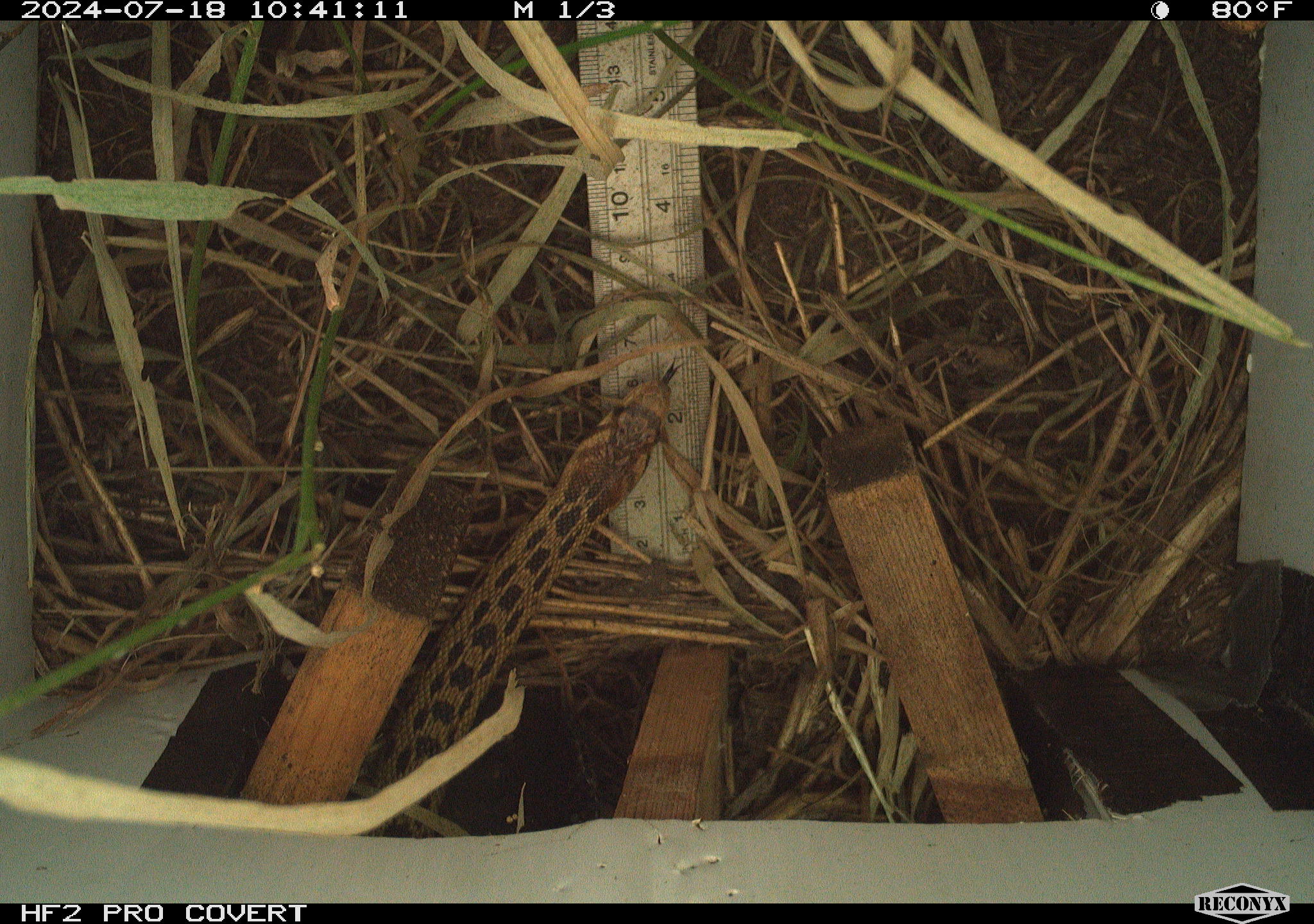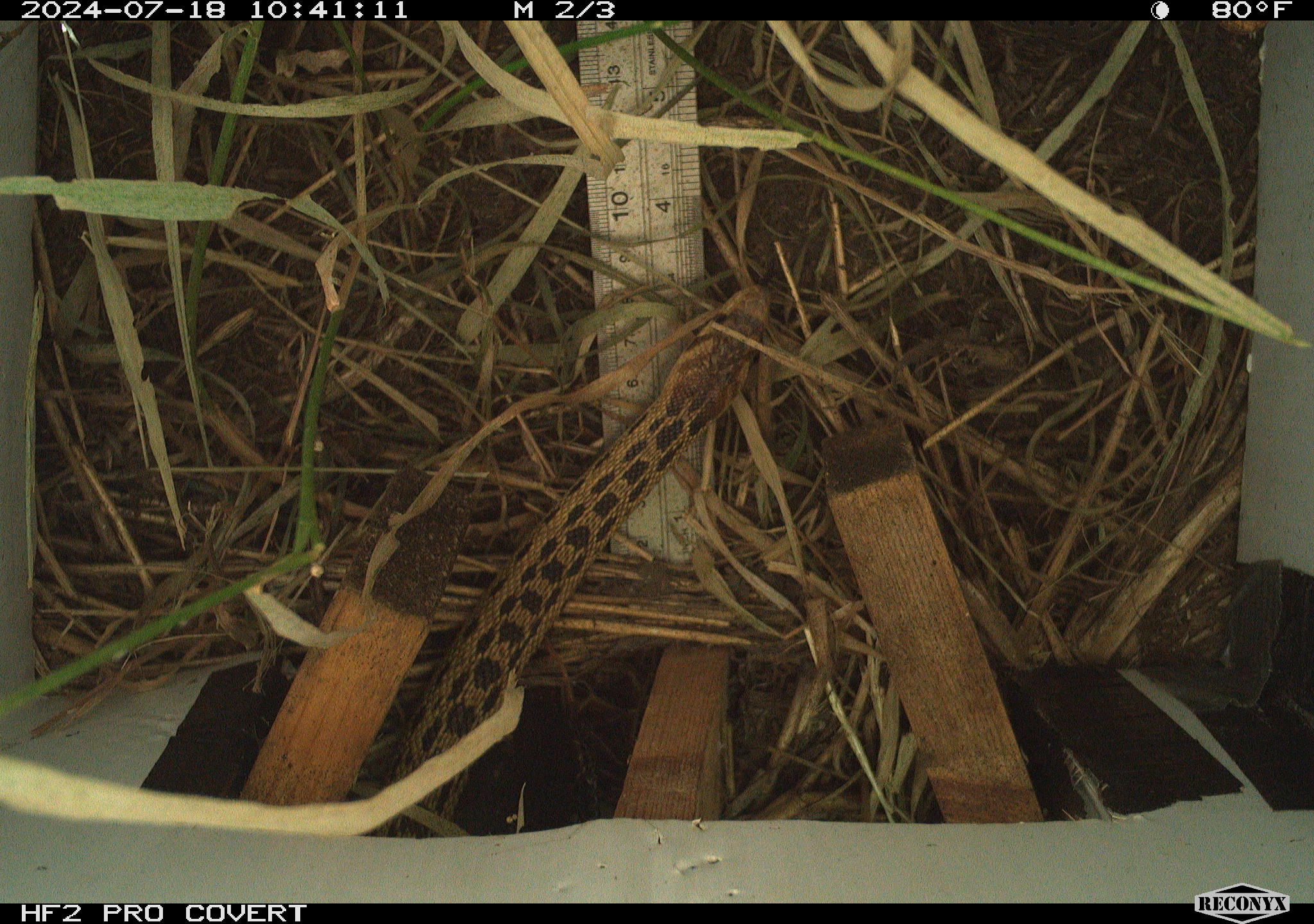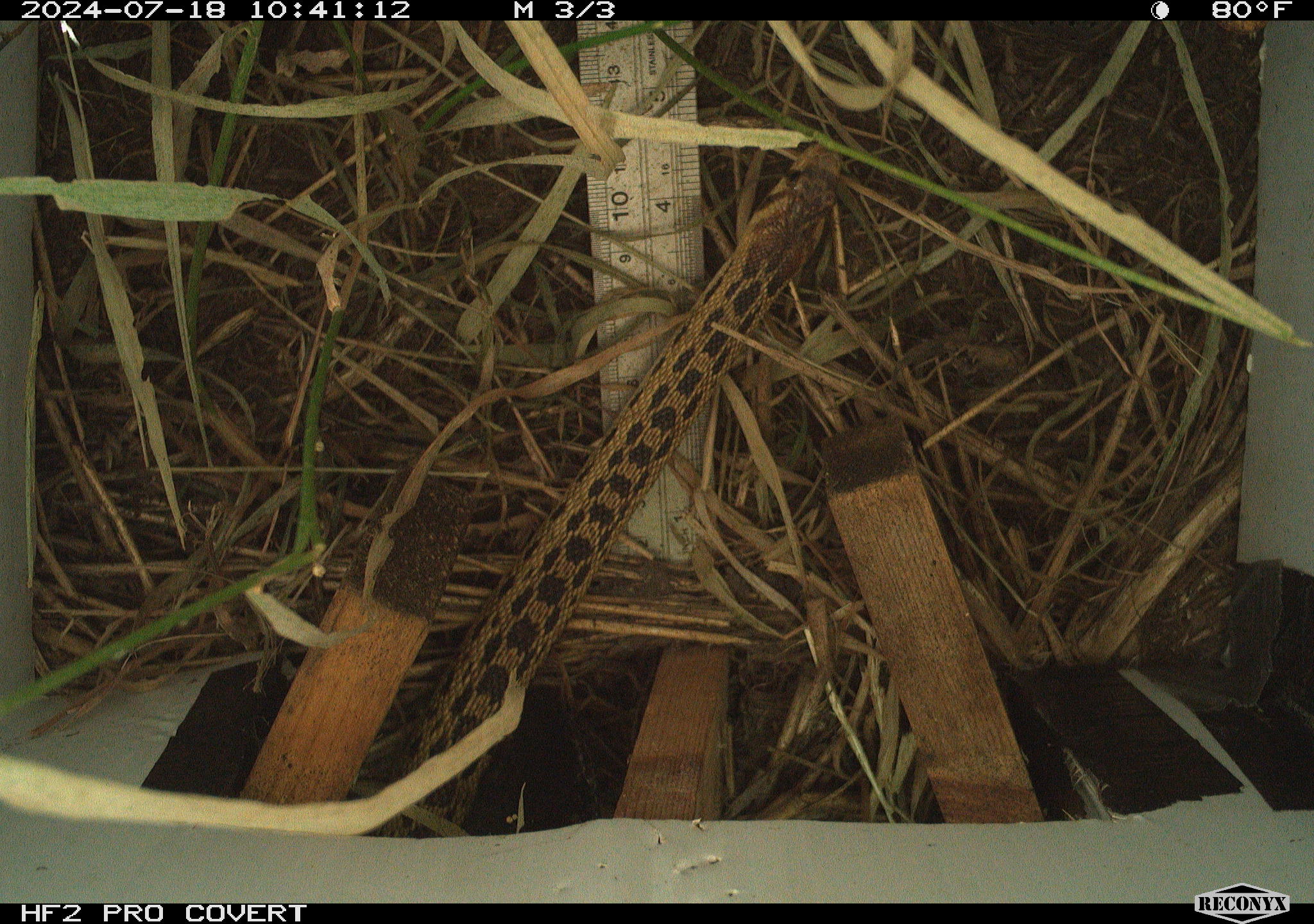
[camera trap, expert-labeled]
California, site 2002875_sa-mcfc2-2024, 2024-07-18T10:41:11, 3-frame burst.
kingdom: Animalia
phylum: Chordata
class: Reptilia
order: Squamata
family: Colubridae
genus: Pituophis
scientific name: Pituophis catenifer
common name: gophersnake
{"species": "gophersnake (Pituophis catenifer)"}